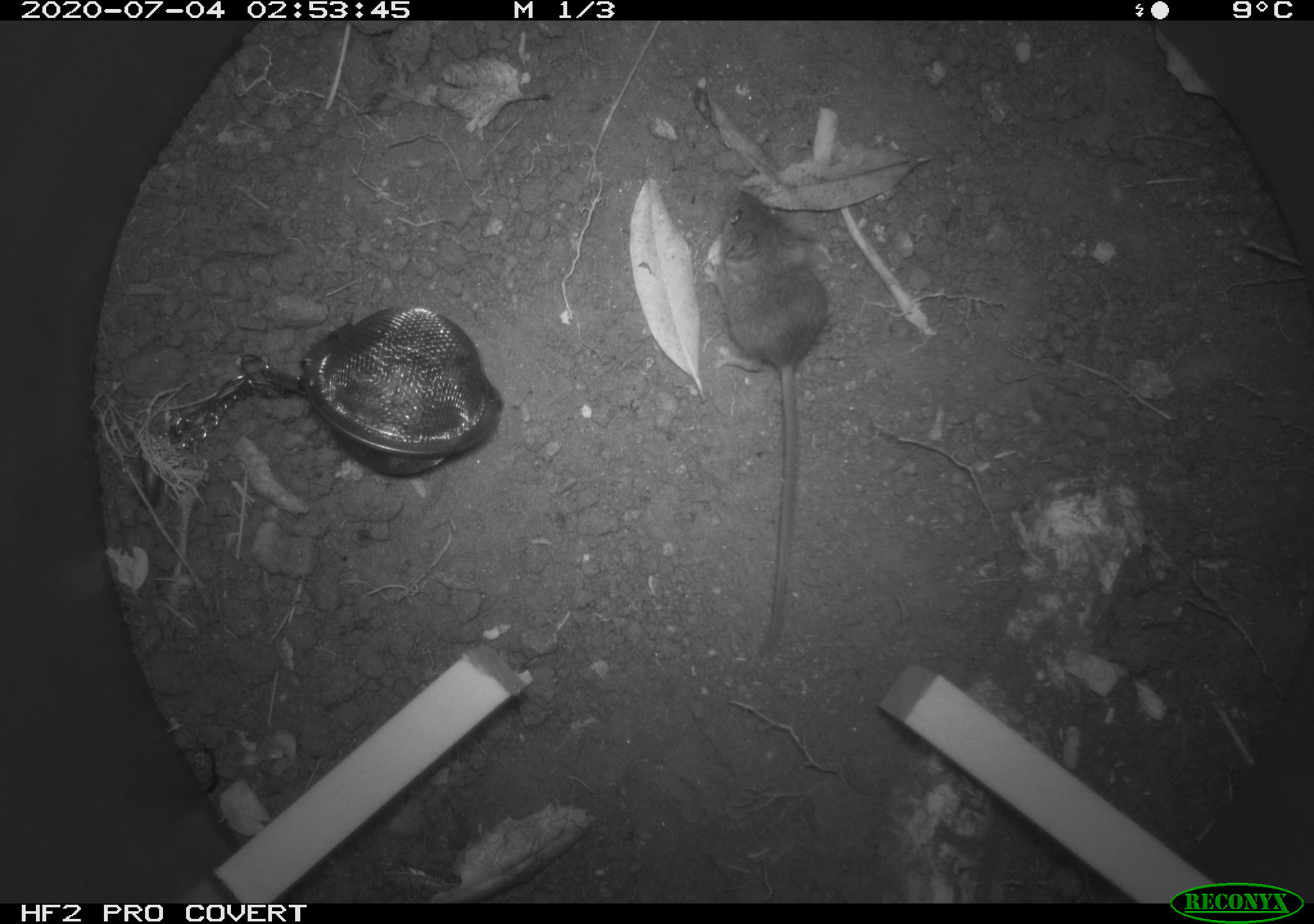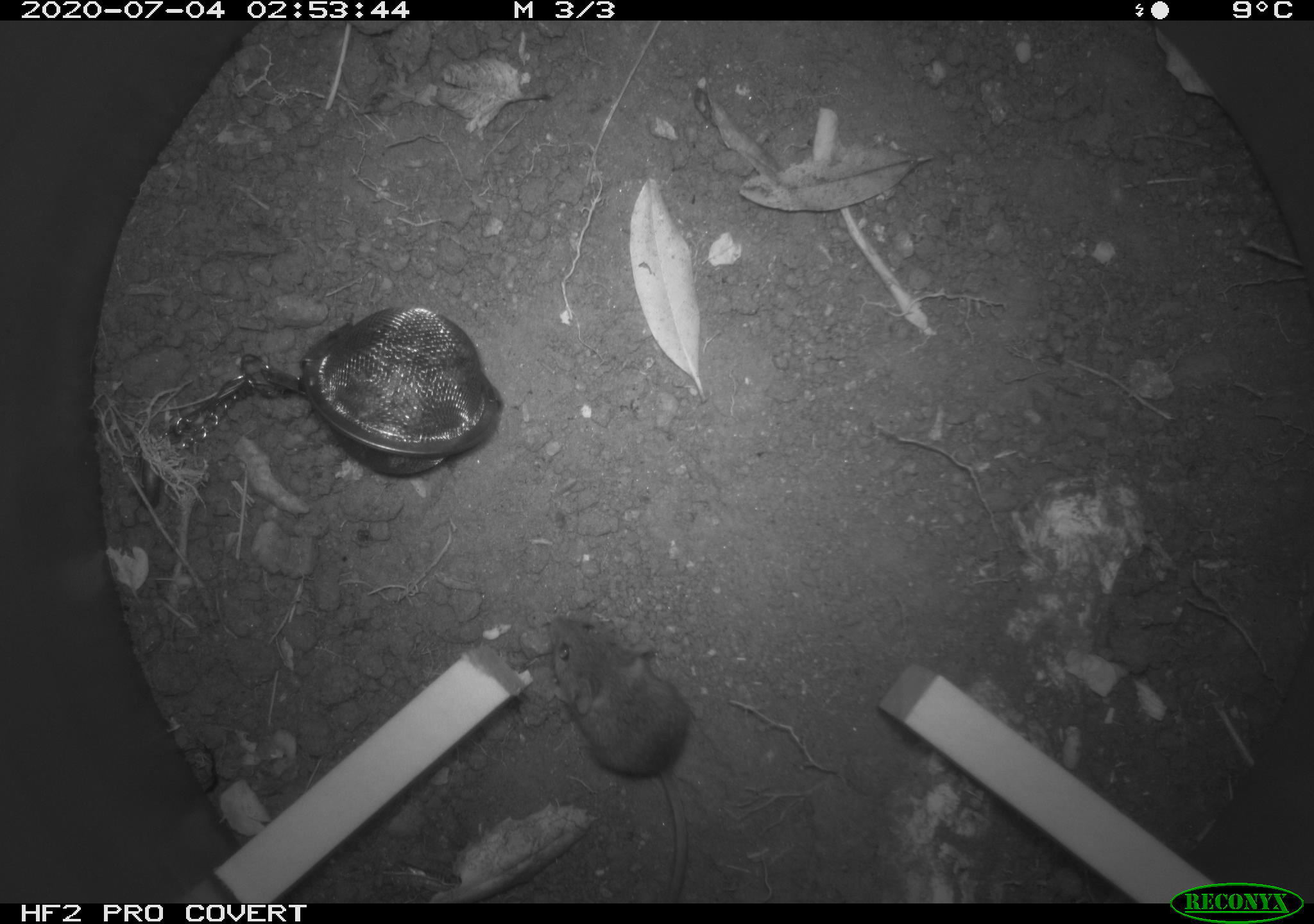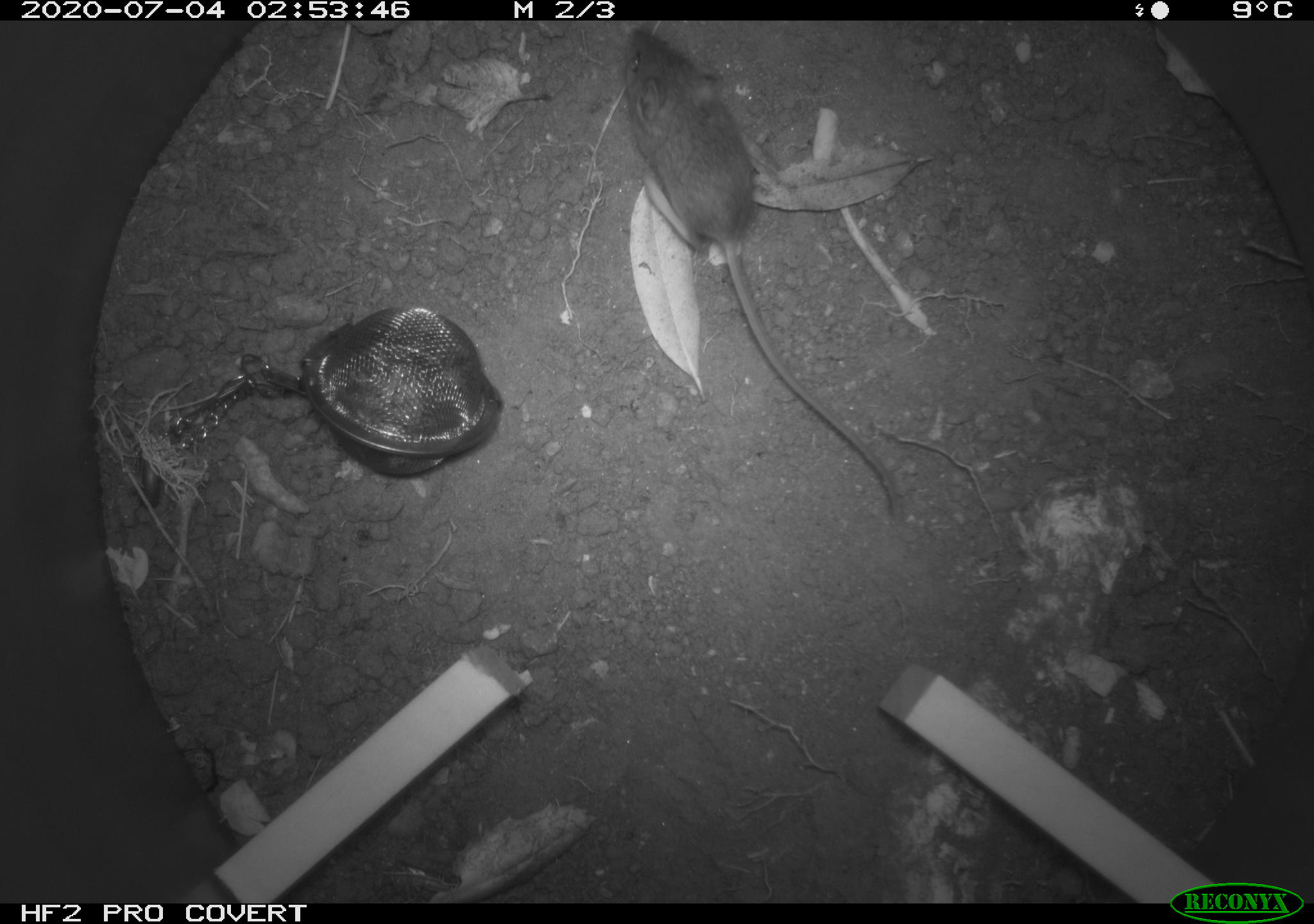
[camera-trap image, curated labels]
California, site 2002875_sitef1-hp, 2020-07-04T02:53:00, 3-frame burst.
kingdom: Animalia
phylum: Chordata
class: Mammalia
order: Rodentia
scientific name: Rodentia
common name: rodent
Rodent (Rodentia).